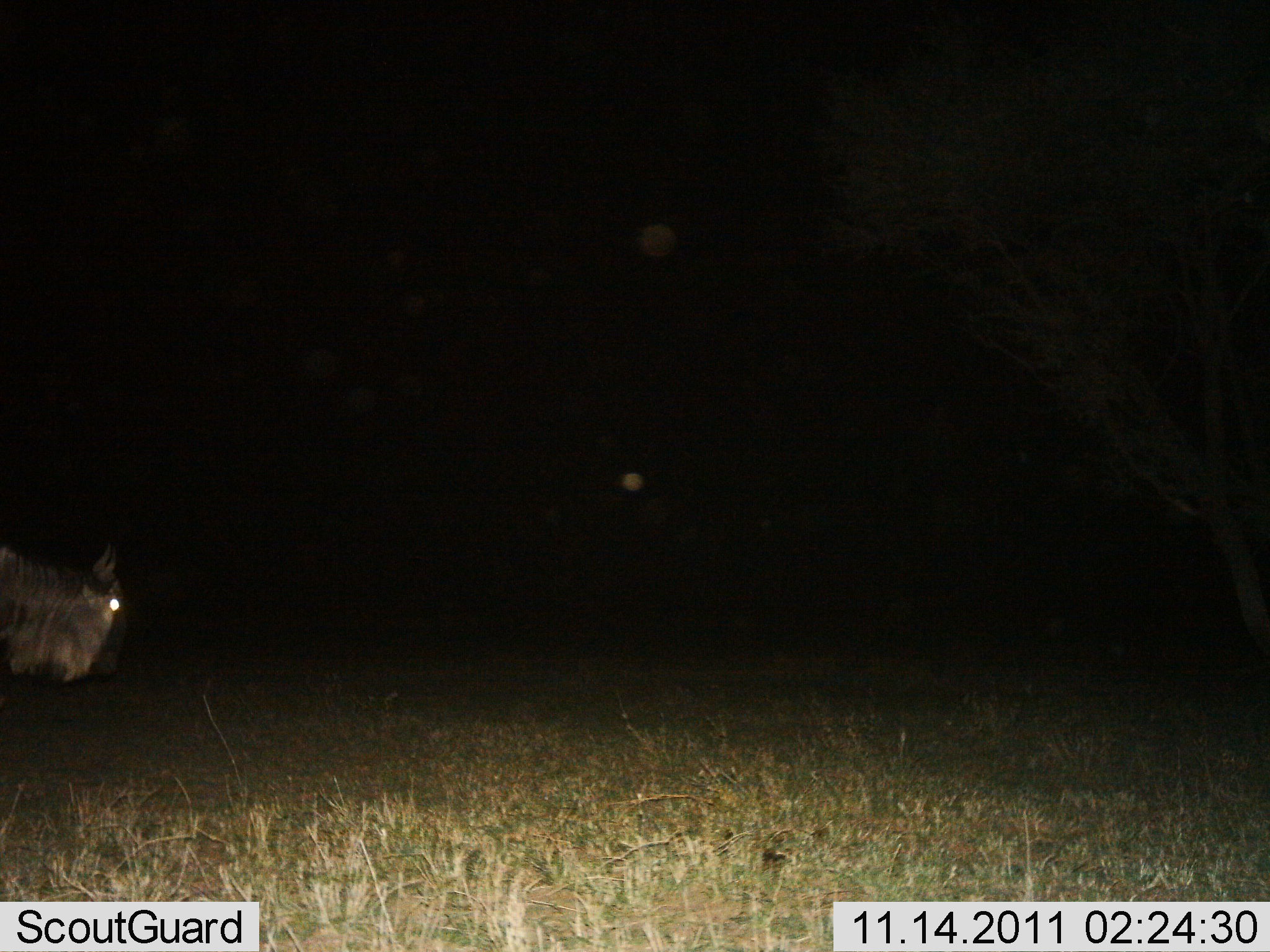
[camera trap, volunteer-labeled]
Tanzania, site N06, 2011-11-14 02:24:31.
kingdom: Animalia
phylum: Chordata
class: Mammalia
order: Artiodactyla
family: Bovidae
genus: Connochaetes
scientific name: Connochaetes taurinus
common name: blue wildebeest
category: wildebeest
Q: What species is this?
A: Wildebeest (blue wildebeest) (Connochaetes taurinus).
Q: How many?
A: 1.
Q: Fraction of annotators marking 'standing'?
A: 38%.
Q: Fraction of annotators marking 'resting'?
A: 0%.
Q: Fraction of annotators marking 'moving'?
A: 62%.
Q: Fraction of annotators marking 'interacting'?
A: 0%.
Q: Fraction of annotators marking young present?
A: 0%.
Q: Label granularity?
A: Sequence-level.